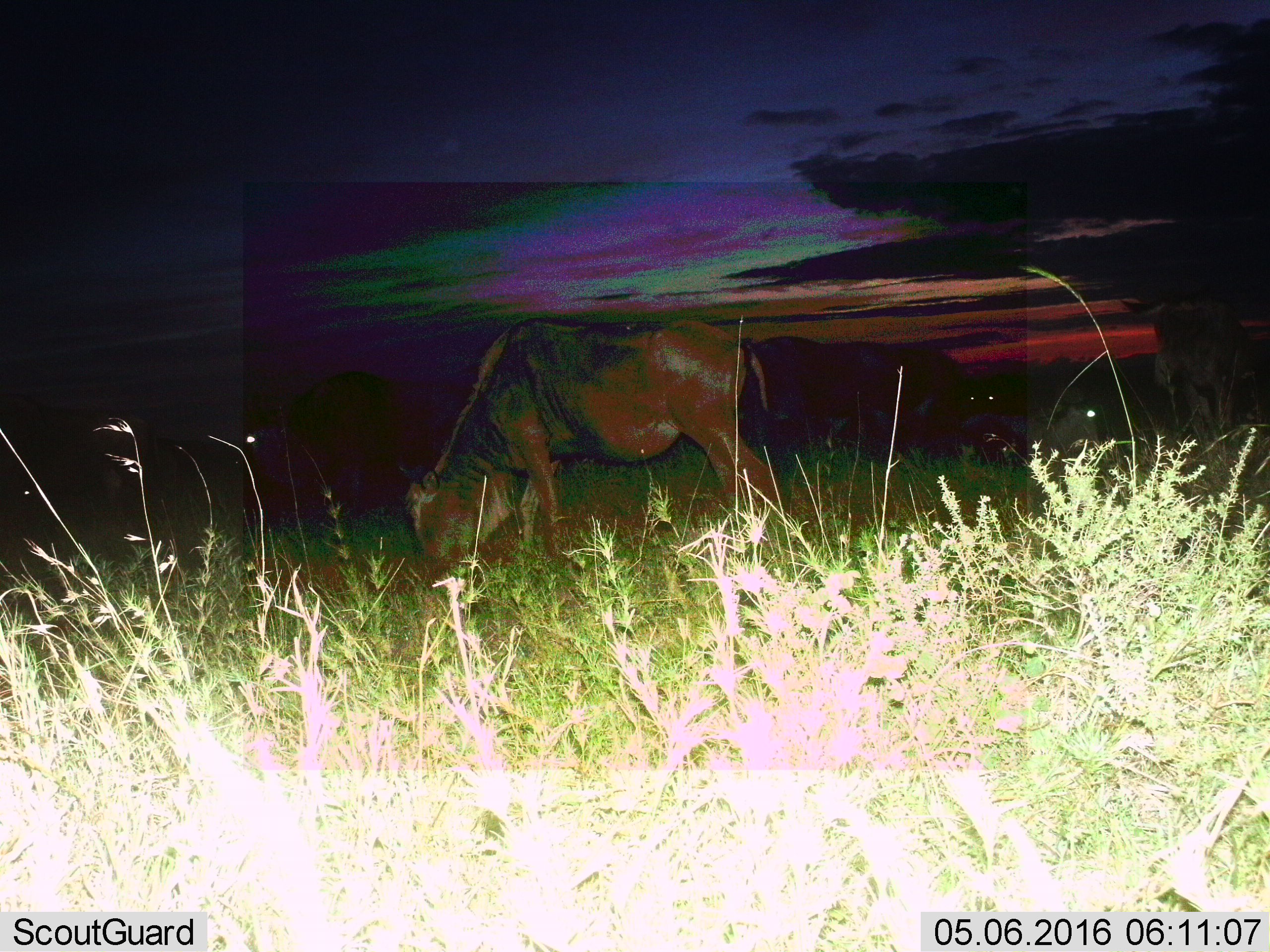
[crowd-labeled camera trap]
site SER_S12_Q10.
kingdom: Animalia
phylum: Chordata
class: Mammalia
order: Artiodactyla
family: Bovidae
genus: Connochaetes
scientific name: Connochaetes taurinus taurinus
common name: blue wildebeest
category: wildebeestblue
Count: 4.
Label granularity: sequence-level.